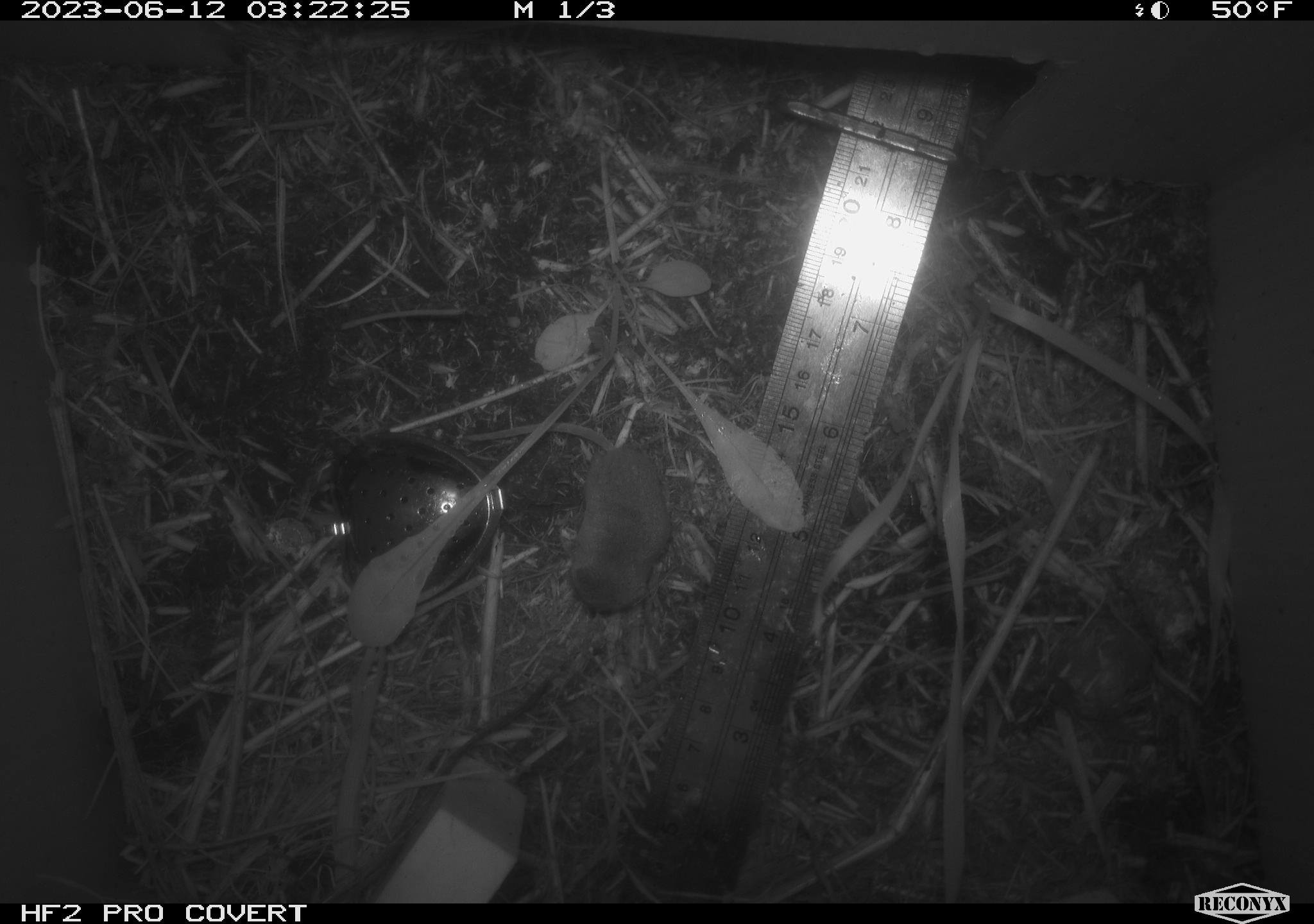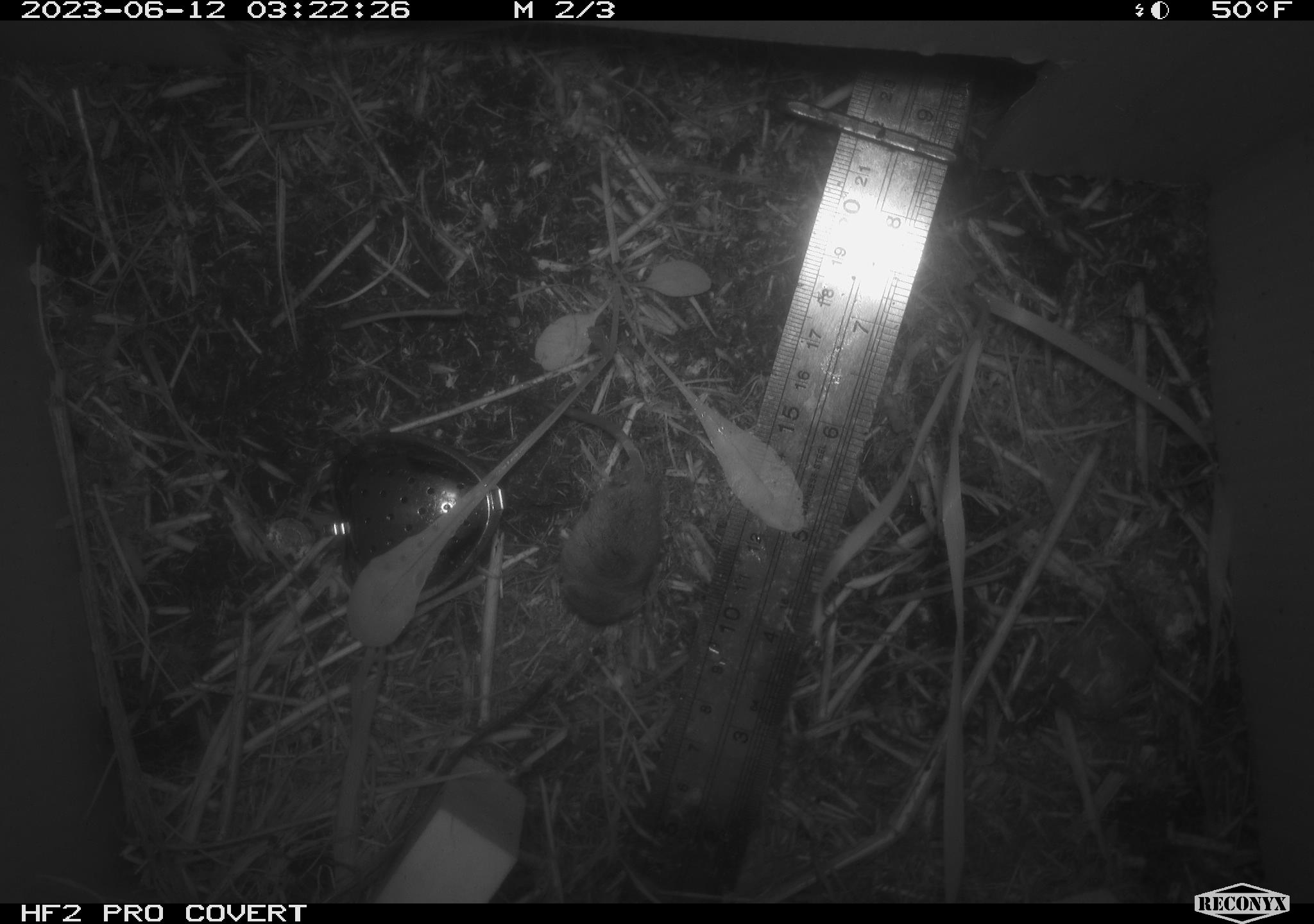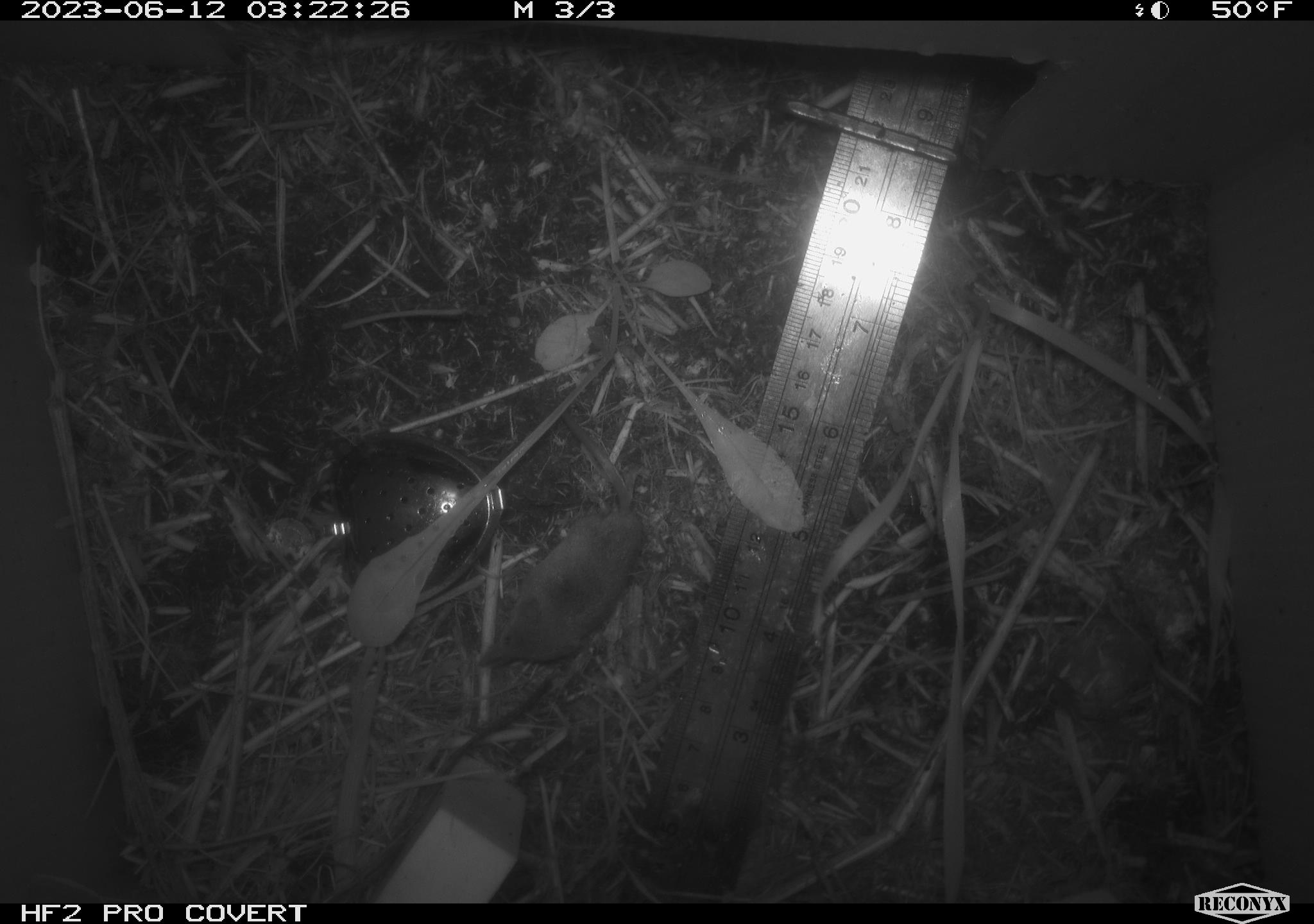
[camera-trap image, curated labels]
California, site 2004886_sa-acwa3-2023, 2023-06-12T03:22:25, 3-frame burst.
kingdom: Animalia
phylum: Chordata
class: Mammalia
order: Eulipotyphla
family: Soricidae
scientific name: Soricidae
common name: shrews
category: soricidae family